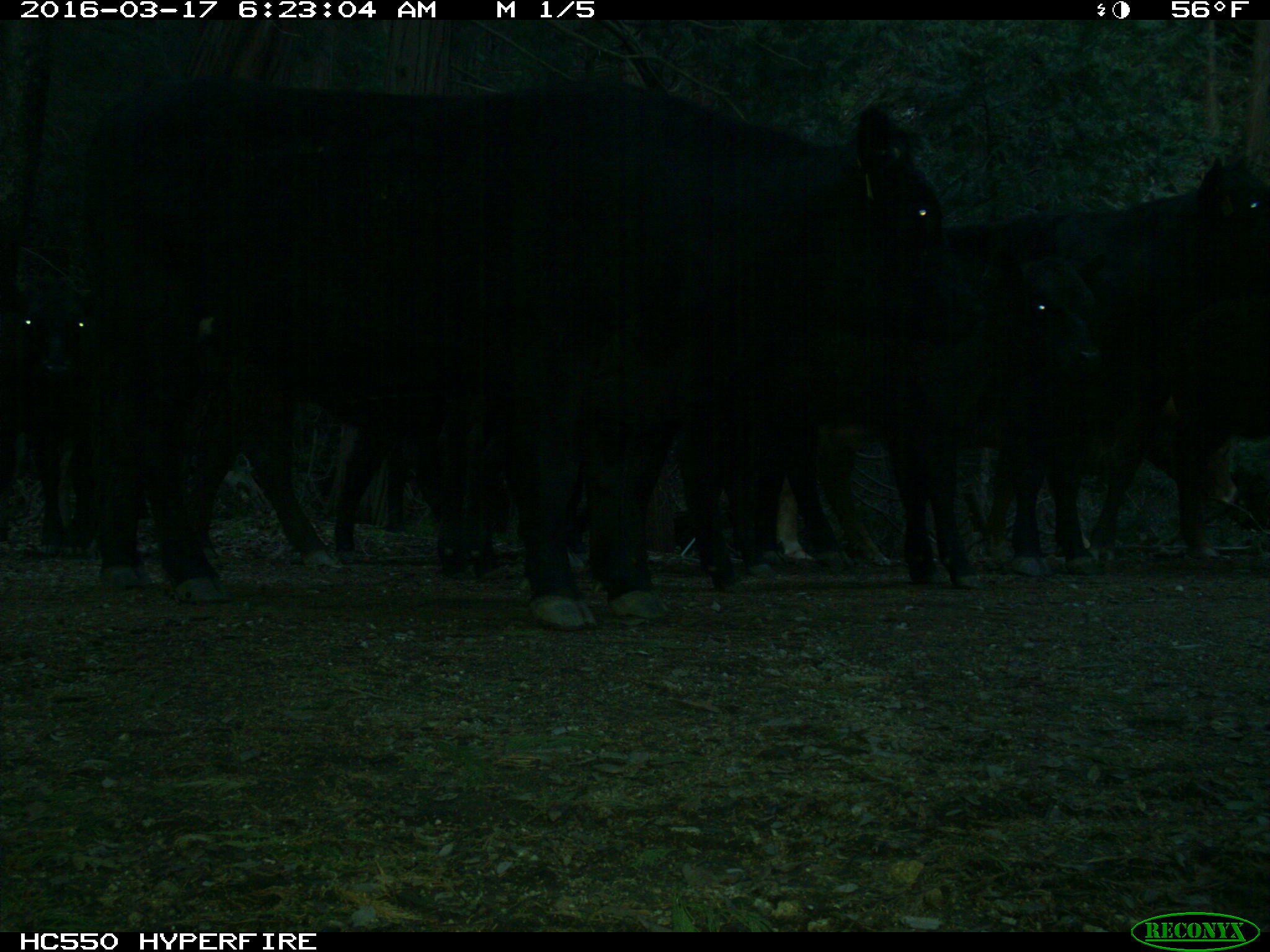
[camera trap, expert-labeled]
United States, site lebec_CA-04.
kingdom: Animalia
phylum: Chordata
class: Mammalia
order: Artiodactyla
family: Bovidae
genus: Bos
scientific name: Bos taurus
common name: domestic cow